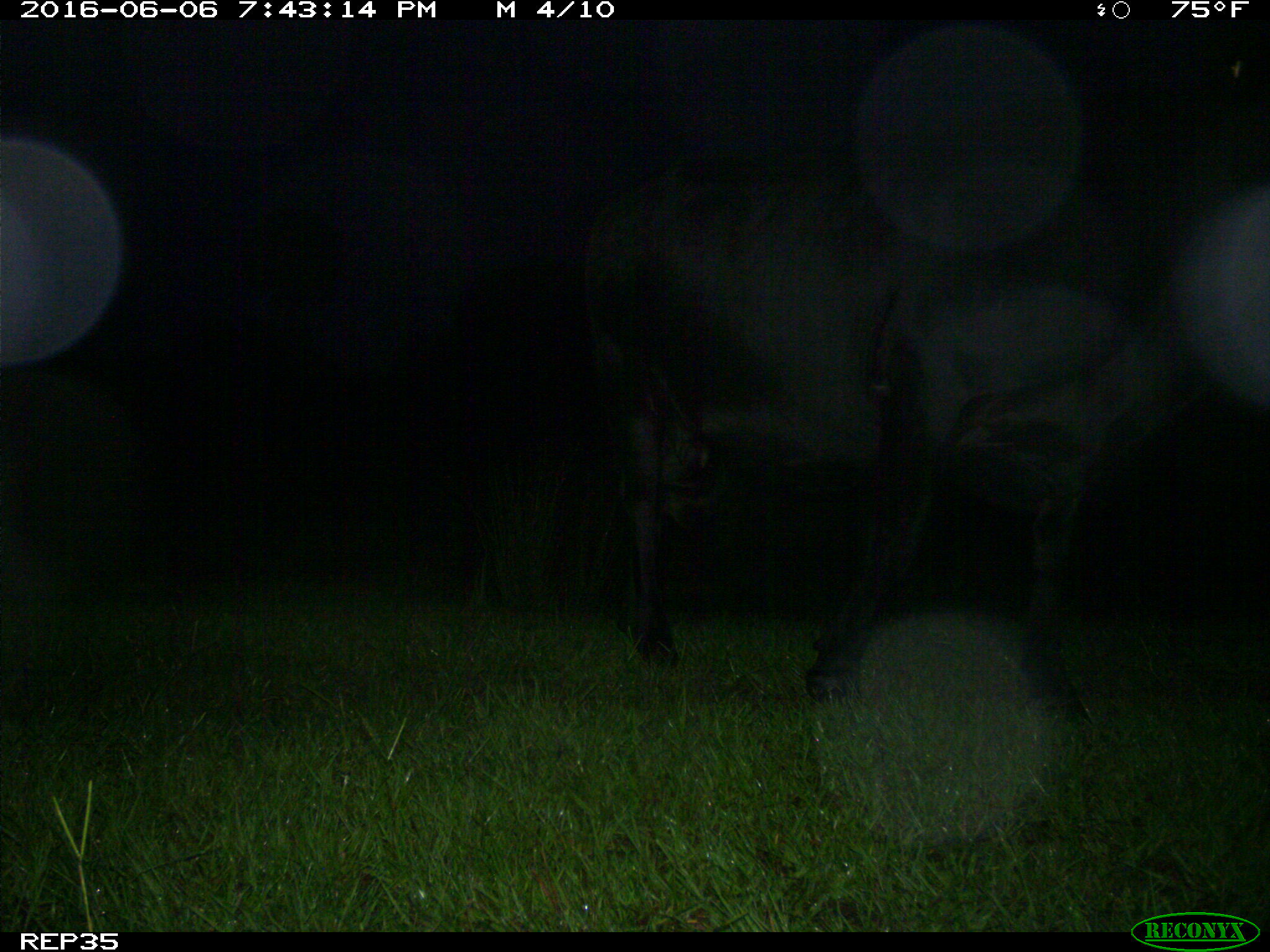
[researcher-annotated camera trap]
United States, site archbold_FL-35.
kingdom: Animalia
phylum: Chordata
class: Mammalia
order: Artiodactyla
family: Bovidae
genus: Bos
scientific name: Bos taurus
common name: domestic cow